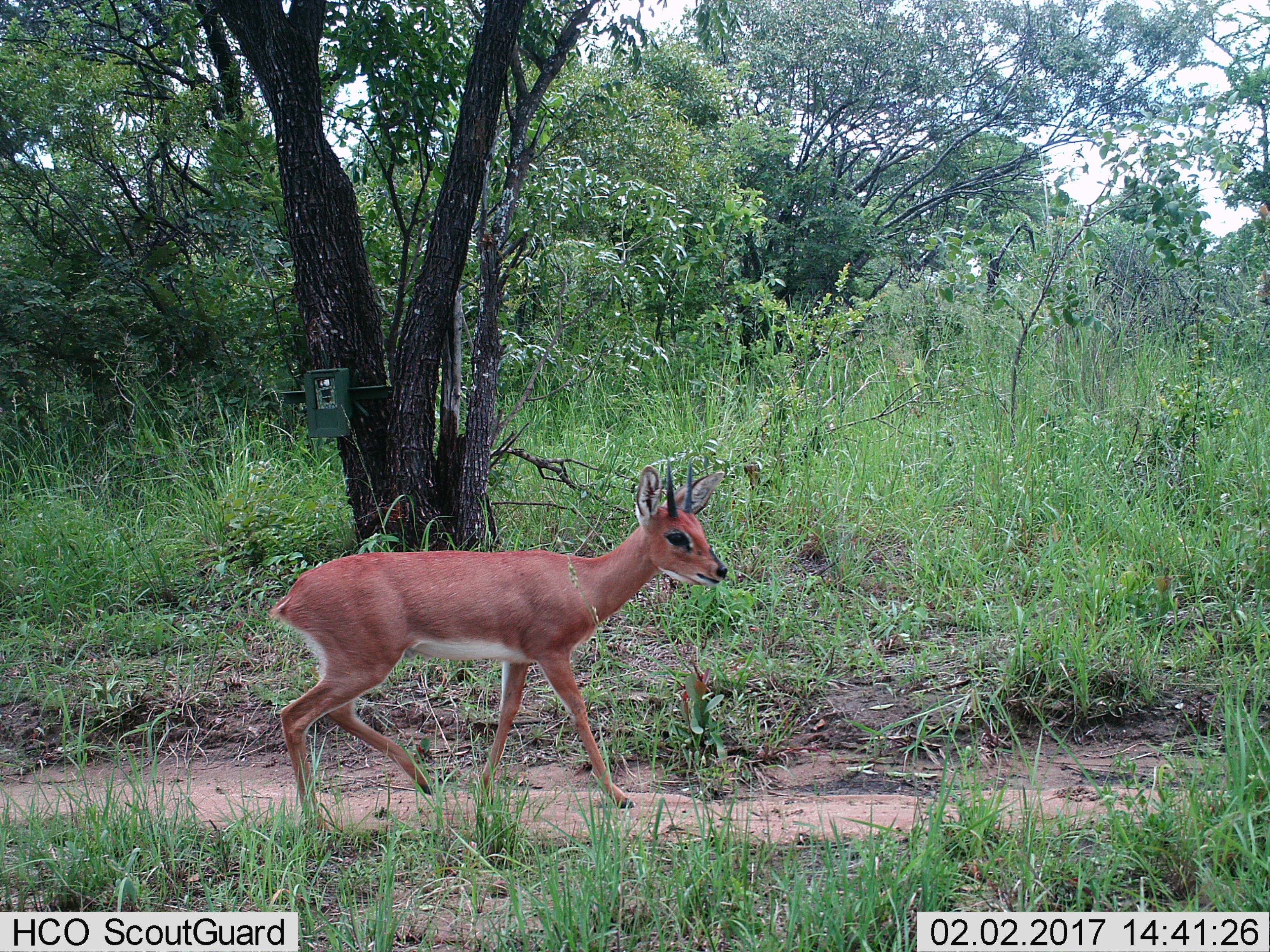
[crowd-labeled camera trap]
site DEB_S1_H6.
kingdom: Animalia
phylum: Chordata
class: Mammalia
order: Artiodactyla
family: Bovidae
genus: Raphicerus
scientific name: Raphicerus campestris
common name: steenbok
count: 1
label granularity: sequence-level